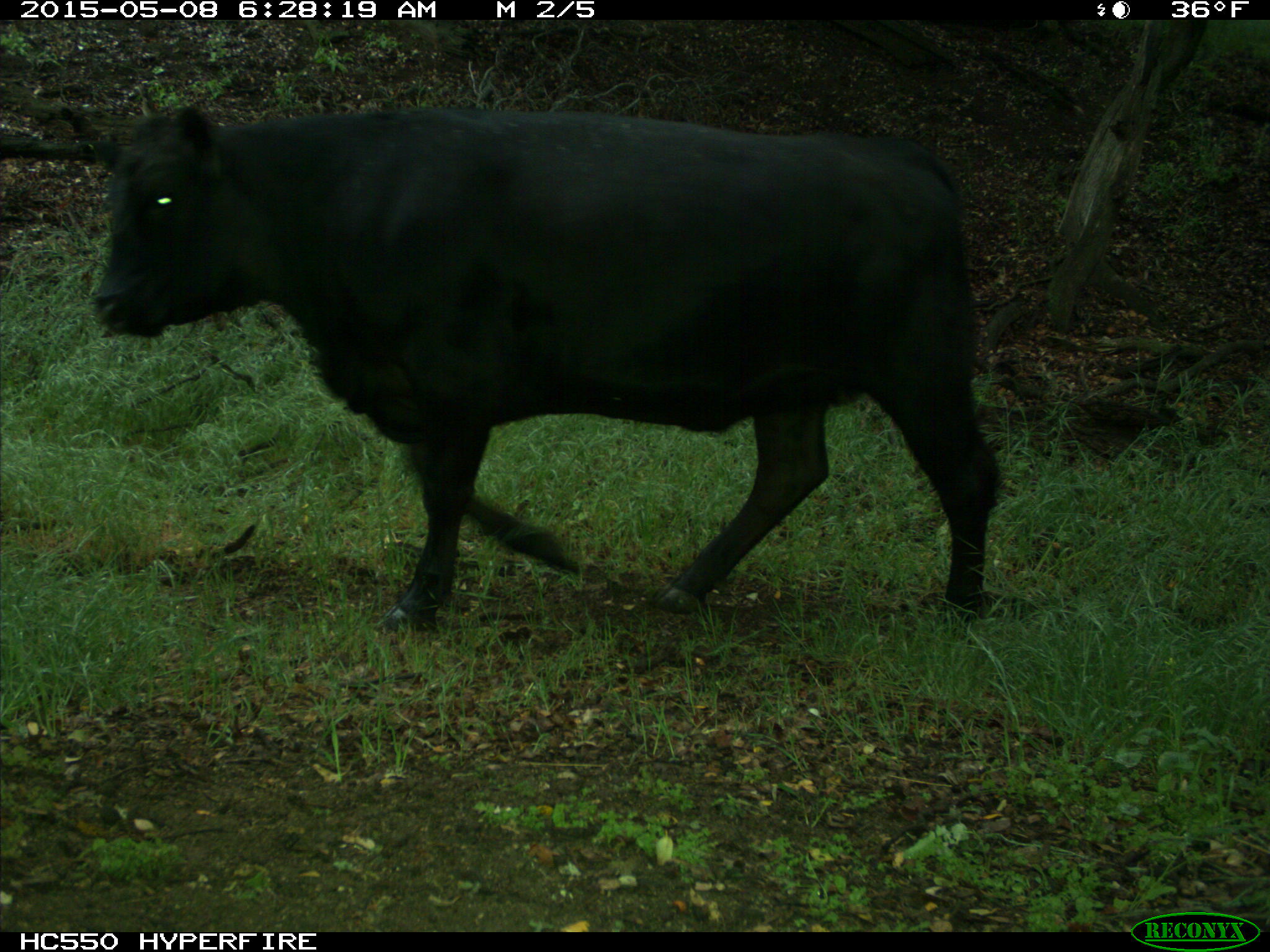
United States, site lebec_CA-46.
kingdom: Animalia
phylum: Chordata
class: Mammalia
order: Artiodactyla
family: Bovidae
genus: Bos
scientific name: Bos taurus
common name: domestic cow